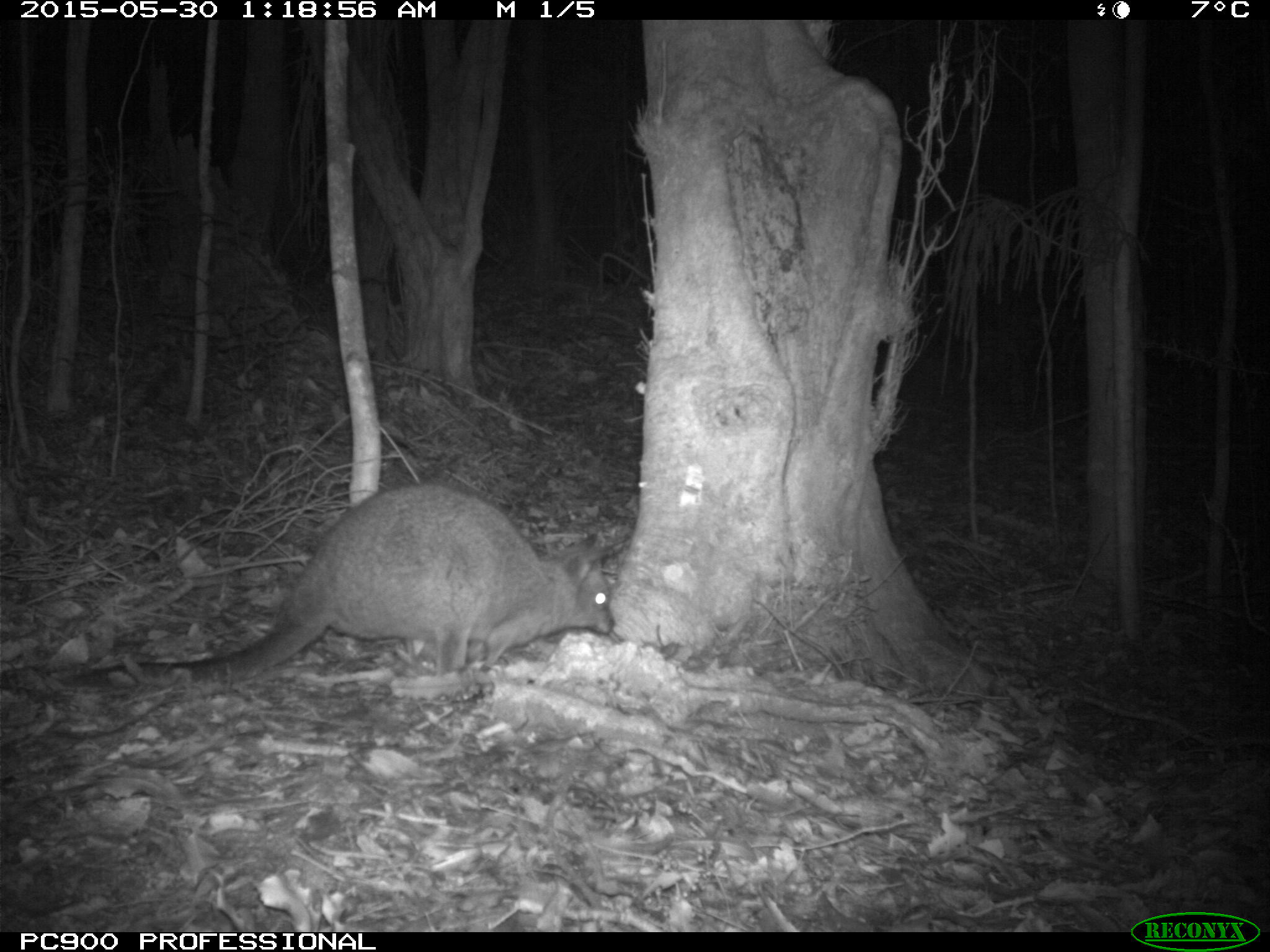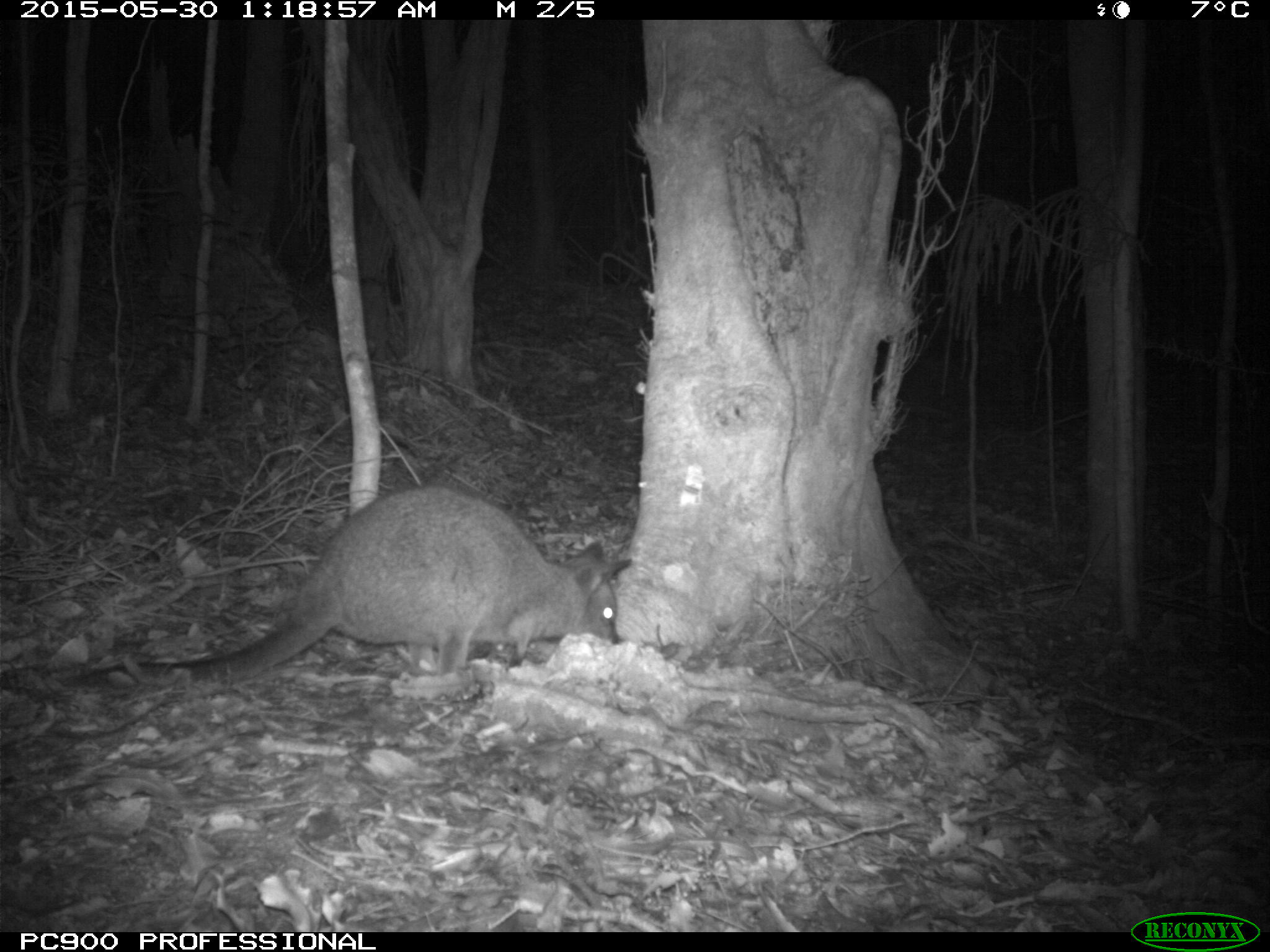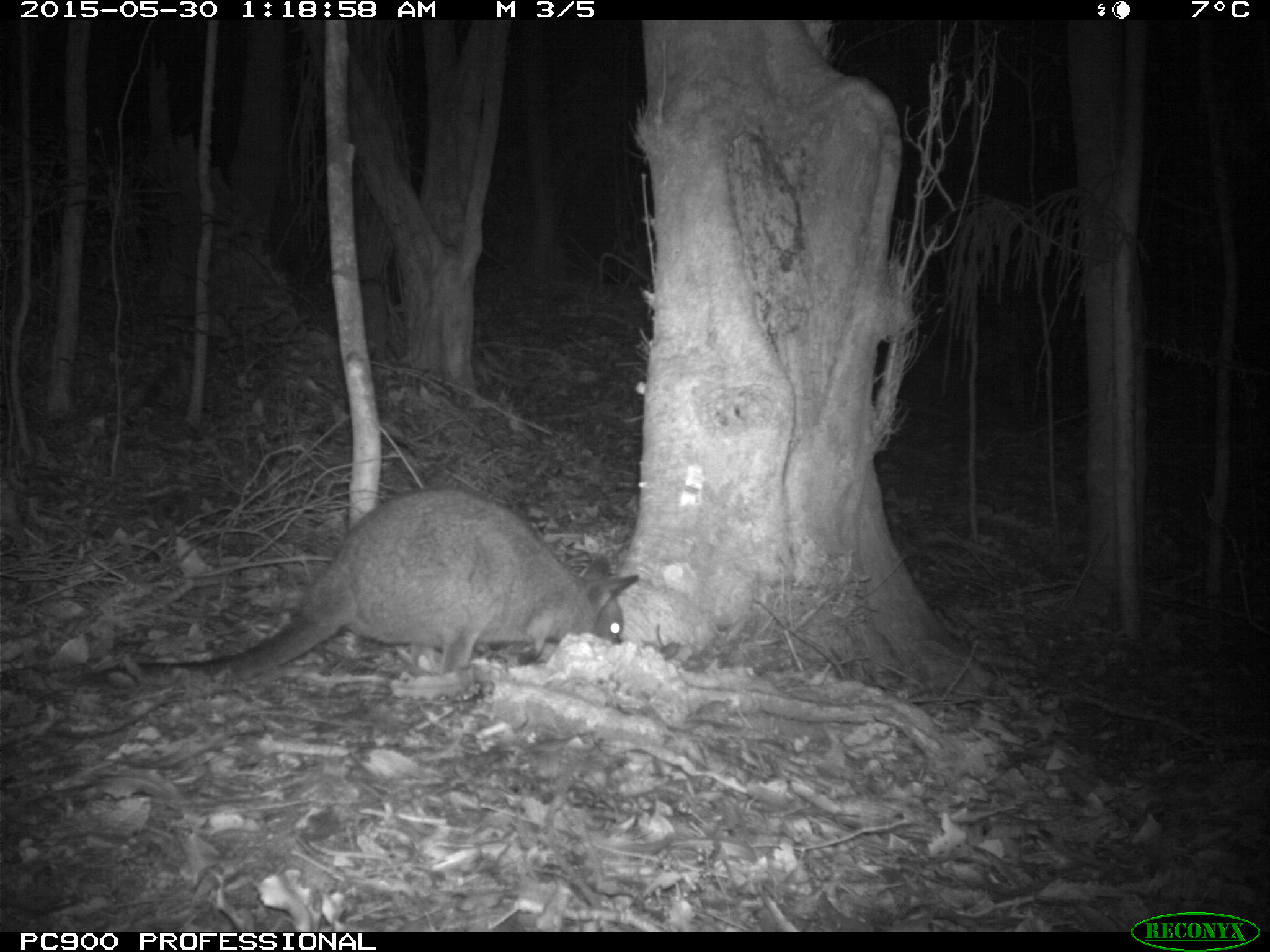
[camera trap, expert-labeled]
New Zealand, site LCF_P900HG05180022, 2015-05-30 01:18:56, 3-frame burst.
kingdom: Animalia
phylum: Chordata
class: Mammalia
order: Diprotodontia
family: Macropodidae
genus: Notamacropus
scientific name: Notamacropus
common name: wallaby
Wallaby (Notamacropus).